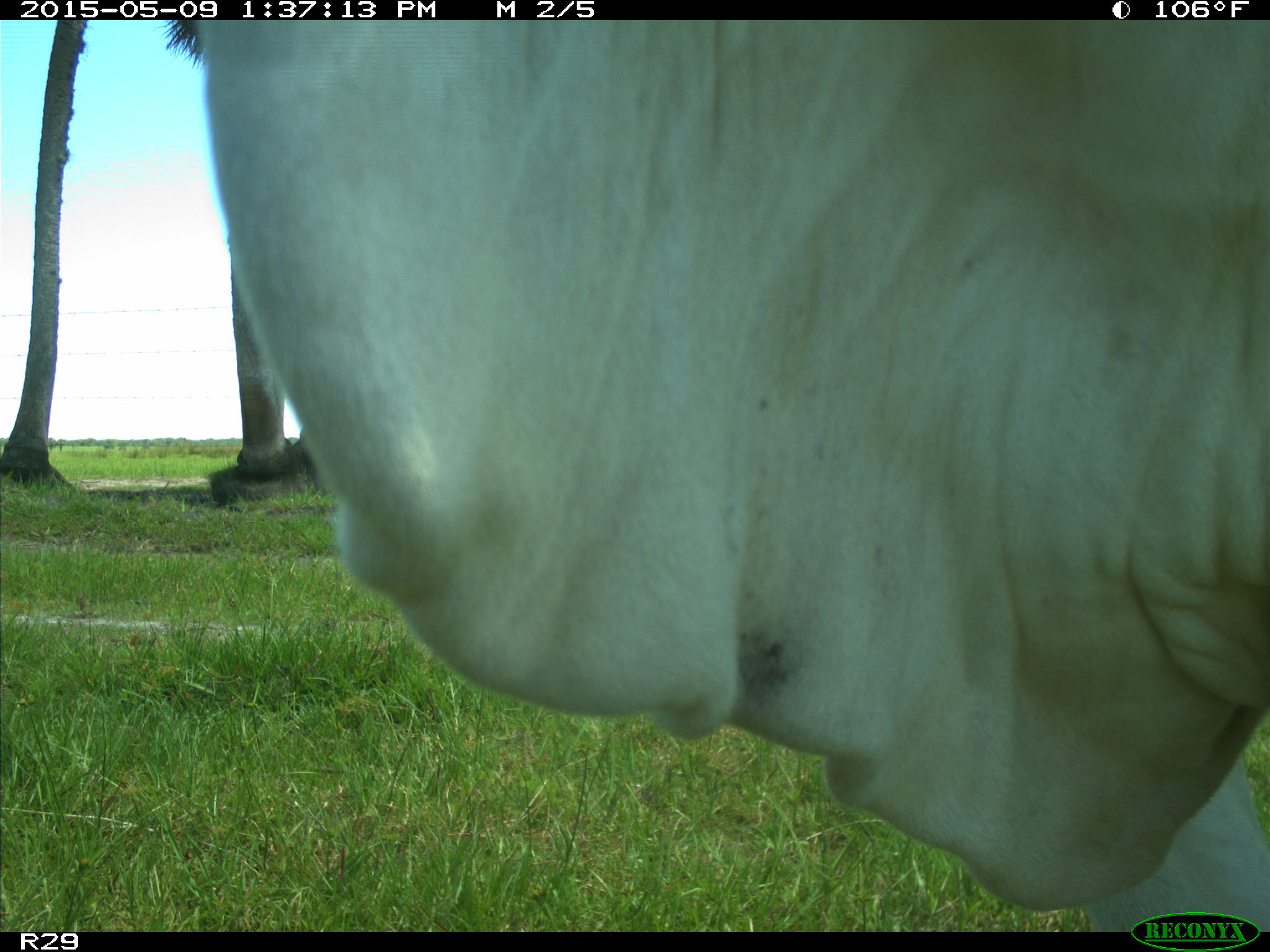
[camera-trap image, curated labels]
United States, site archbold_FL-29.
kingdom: Animalia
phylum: Chordata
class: Mammalia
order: Artiodactyla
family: Bovidae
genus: Bos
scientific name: Bos taurus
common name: domestic cow